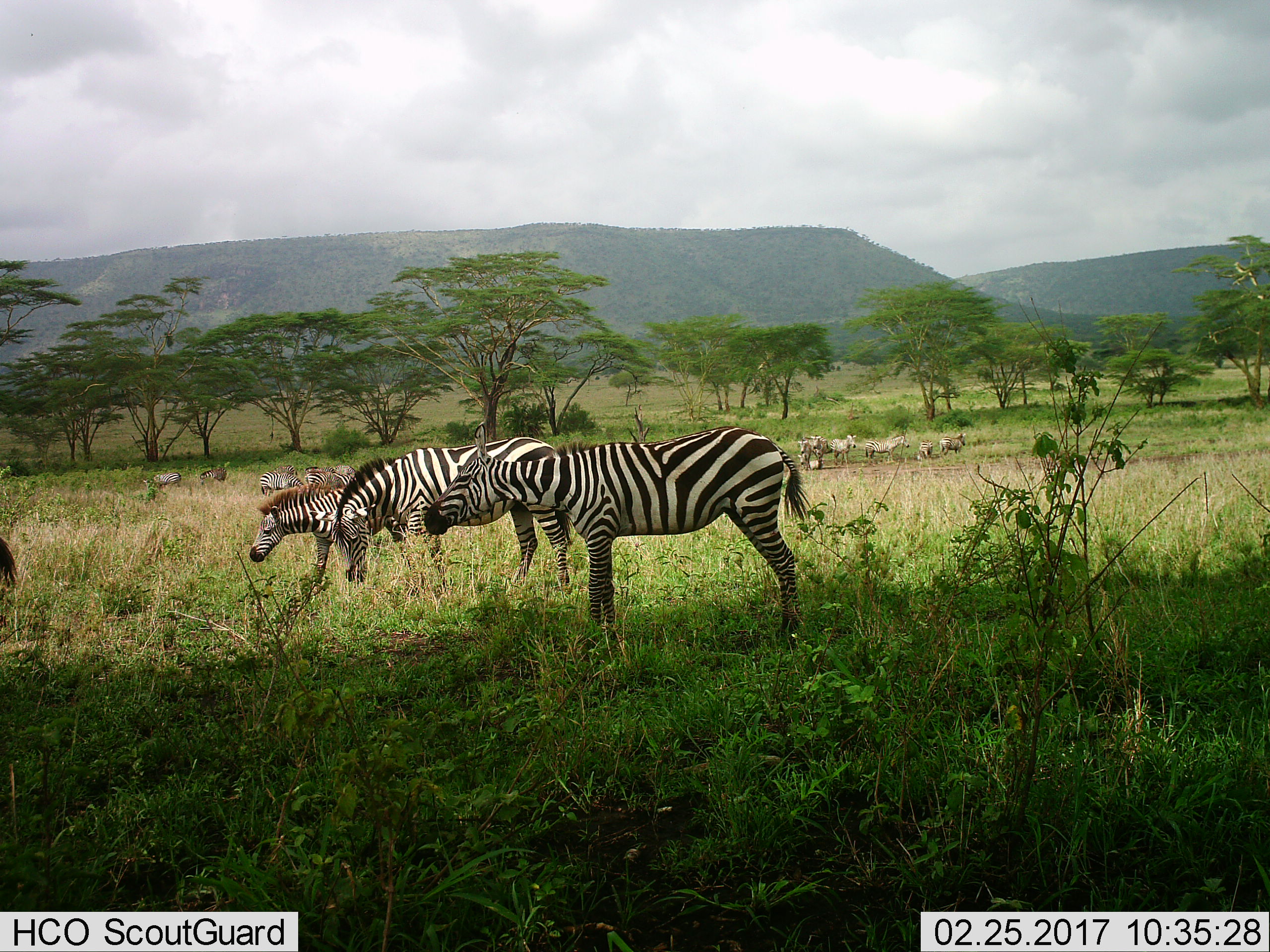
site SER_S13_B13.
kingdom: Animalia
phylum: Chordata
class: Mammalia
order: Perissodactyla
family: Equidae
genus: Equus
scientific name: Equus quagga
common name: plains zebra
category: zebraplains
Zebraplains (plains zebra) (Equus quagga), count 11-50. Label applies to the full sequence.